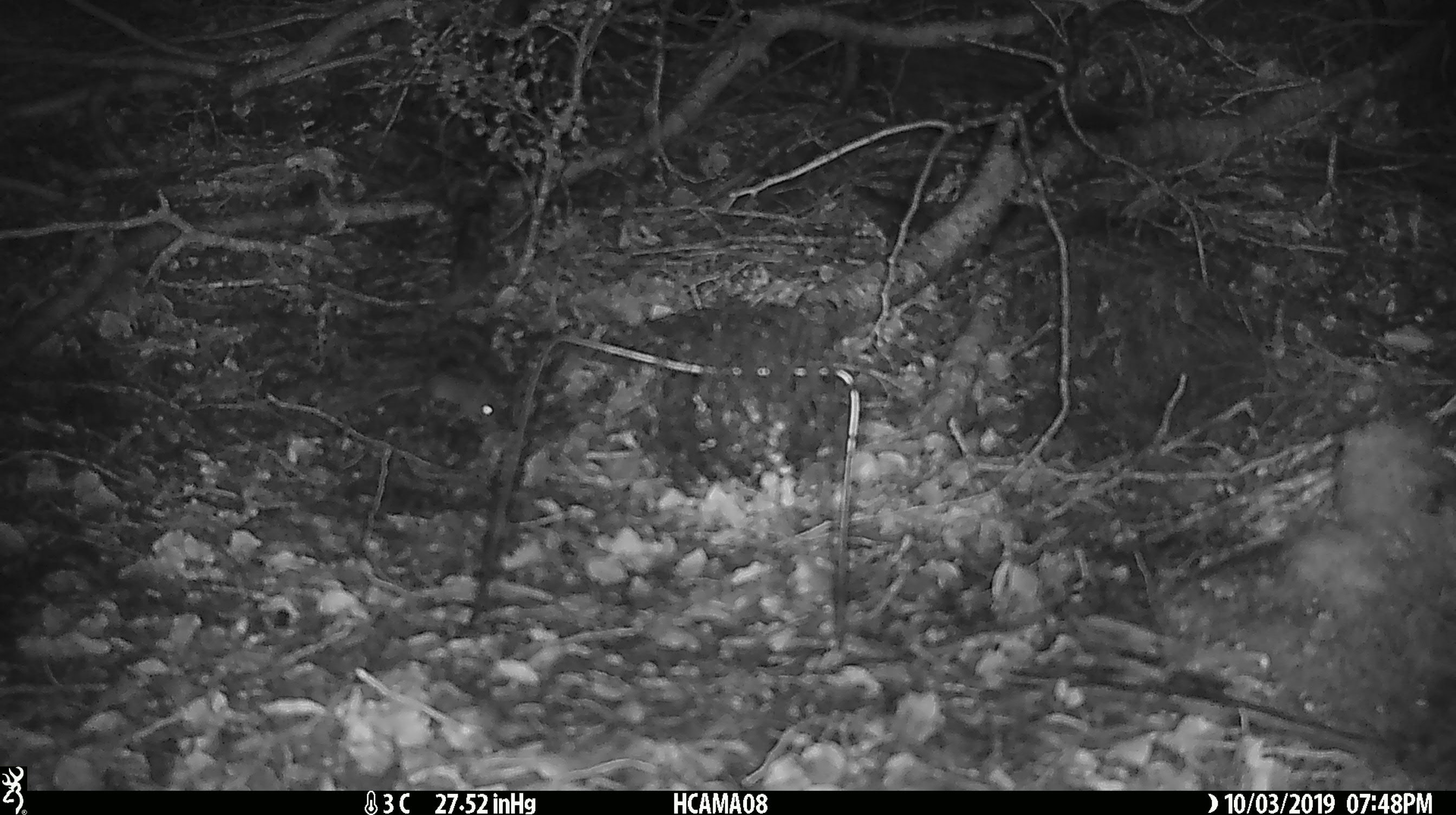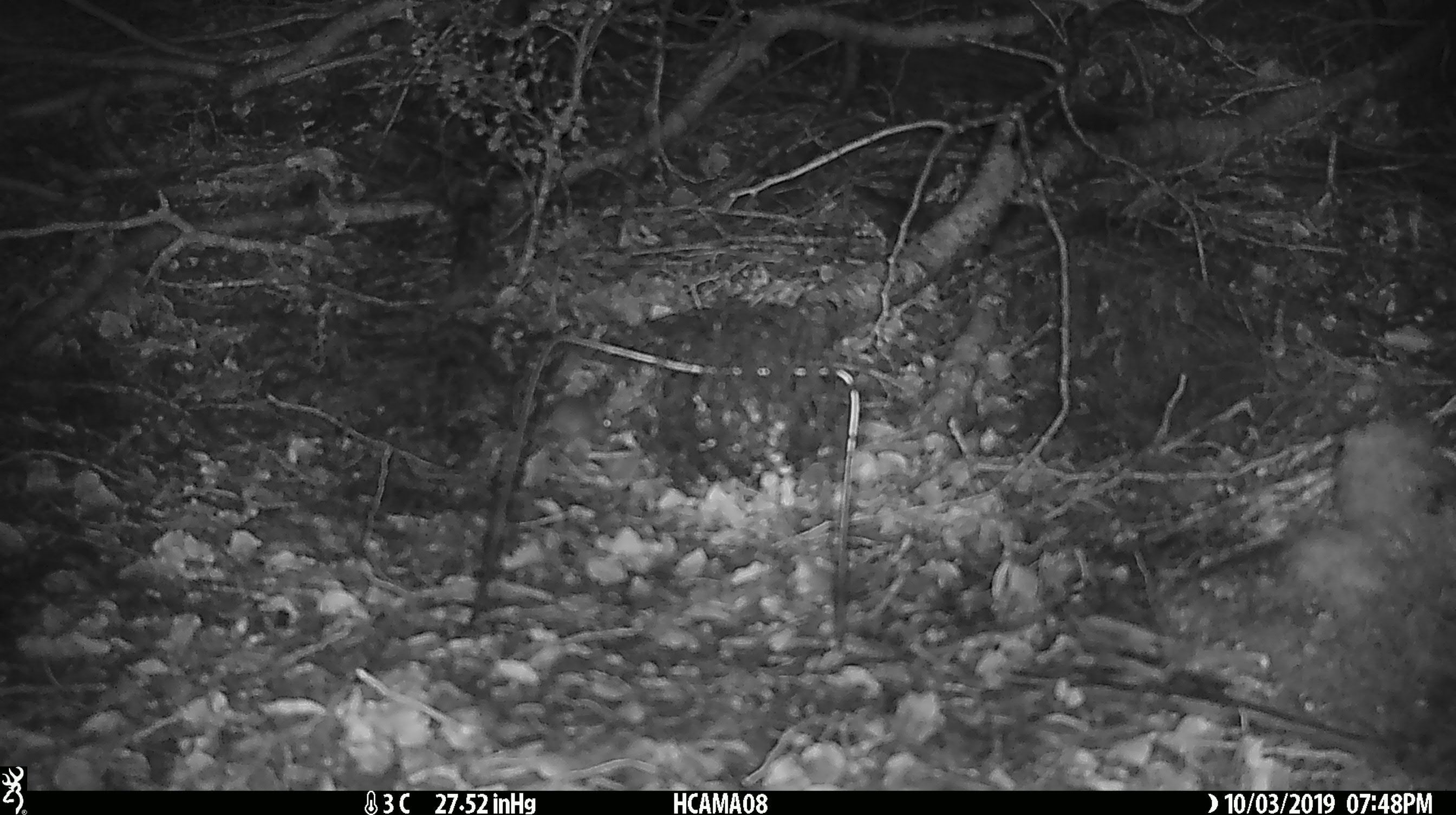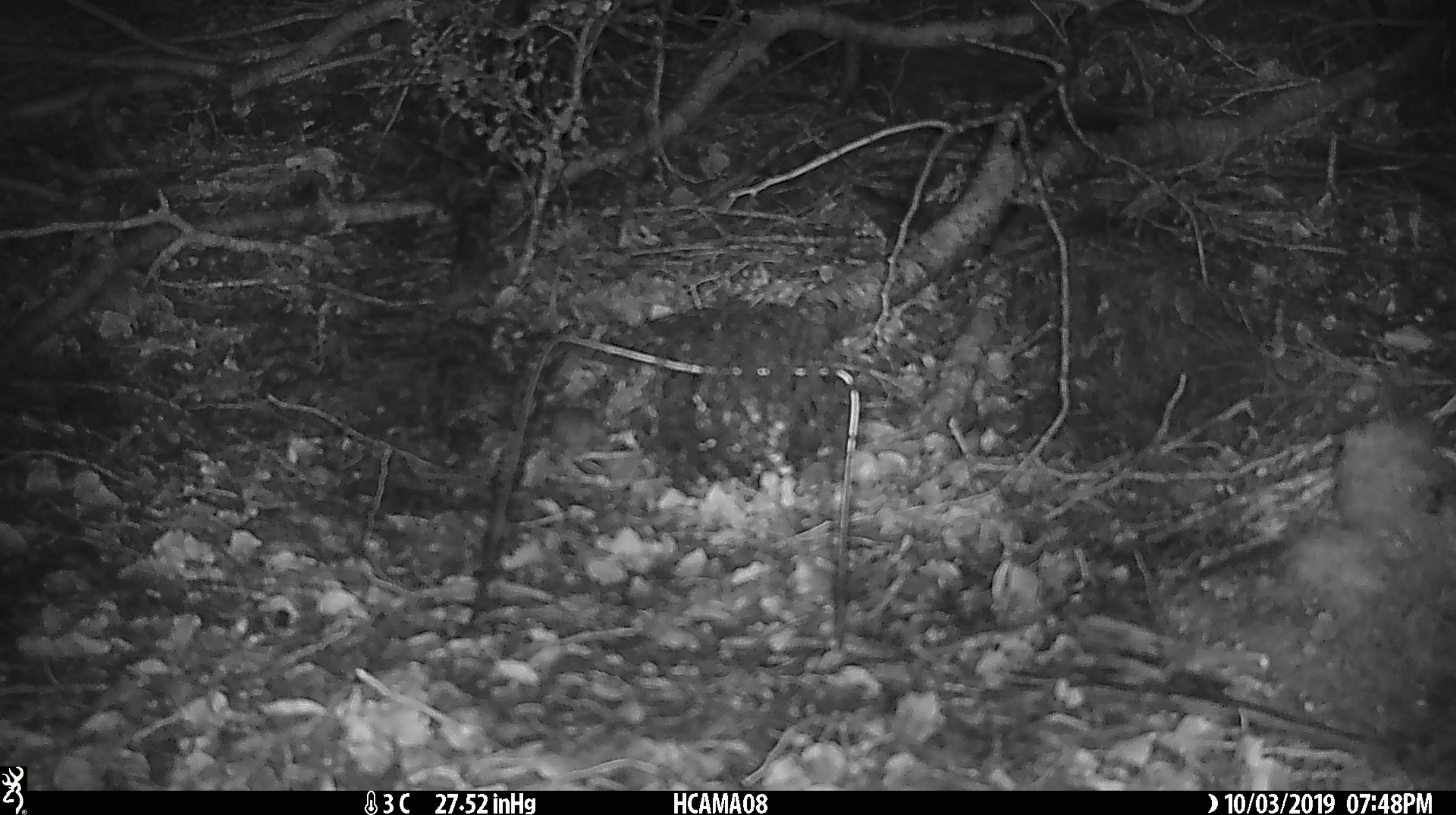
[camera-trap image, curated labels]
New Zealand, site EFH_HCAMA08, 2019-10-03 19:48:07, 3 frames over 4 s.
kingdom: Animalia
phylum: Chordata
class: Mammalia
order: Rodentia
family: Muridae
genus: Mus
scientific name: Mus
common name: mouse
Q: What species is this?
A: Mouse (Mus).